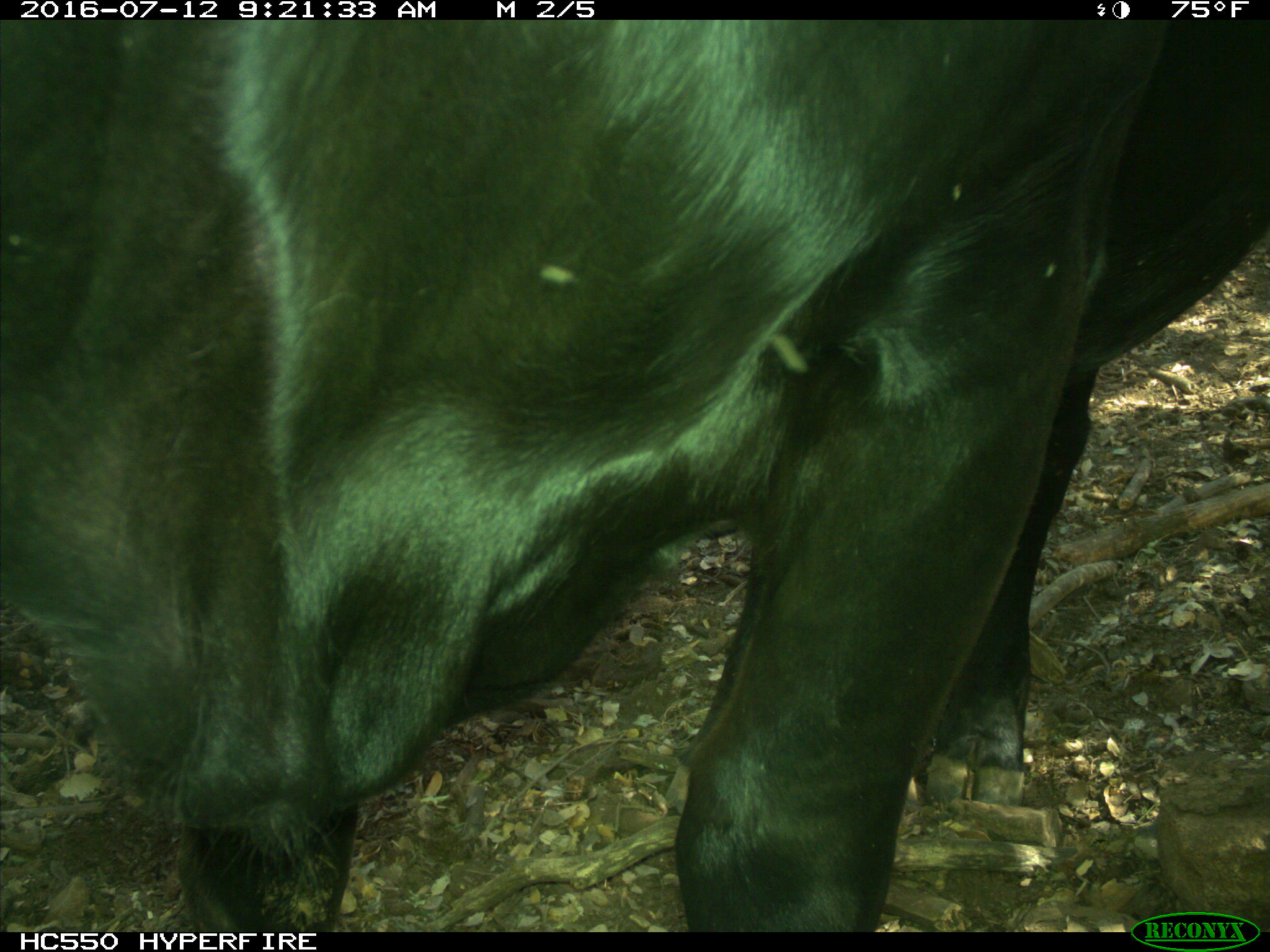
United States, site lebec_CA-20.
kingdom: Animalia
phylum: Chordata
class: Mammalia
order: Artiodactyla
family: Bovidae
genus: Bos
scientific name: Bos taurus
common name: domestic cow